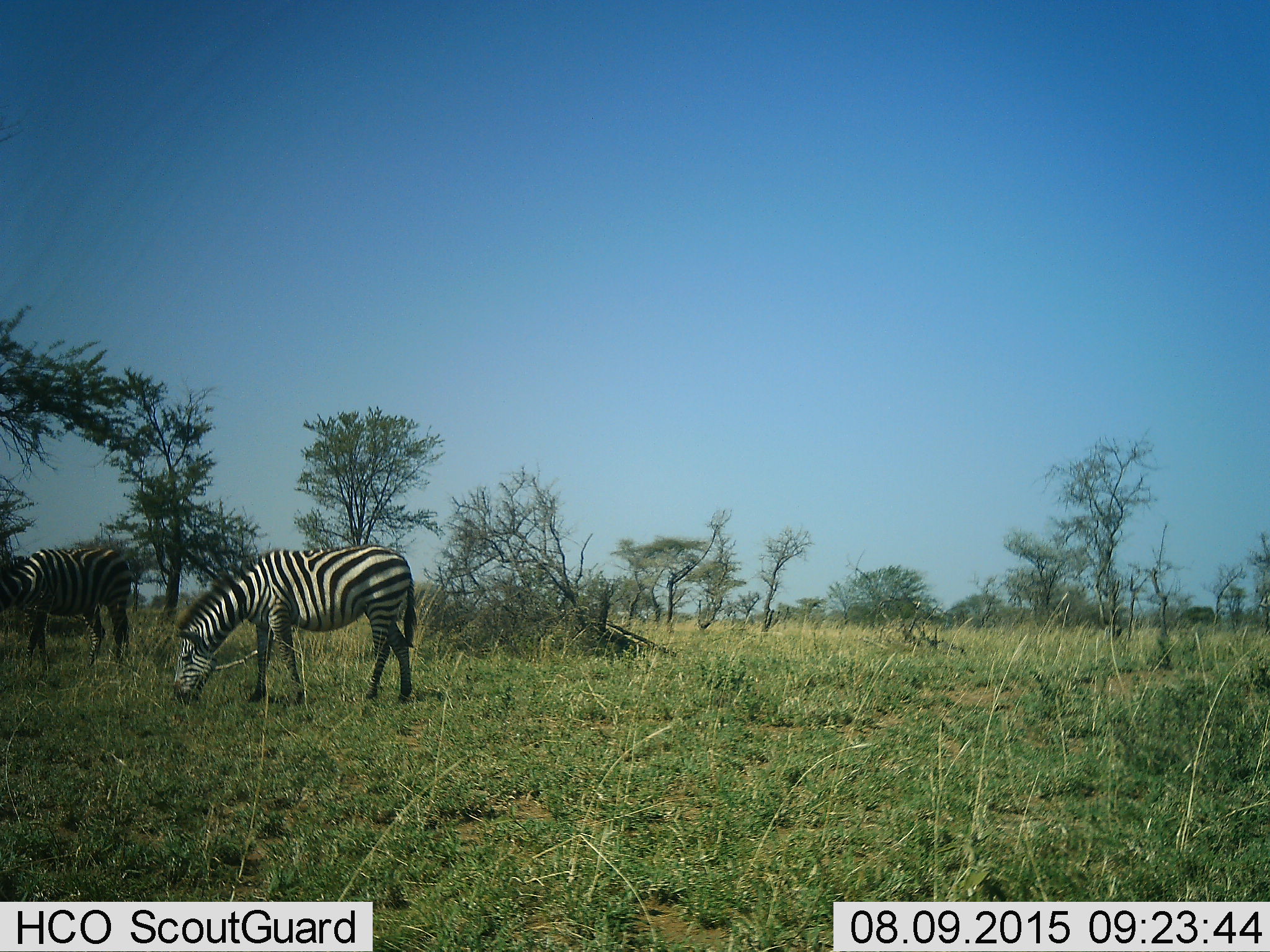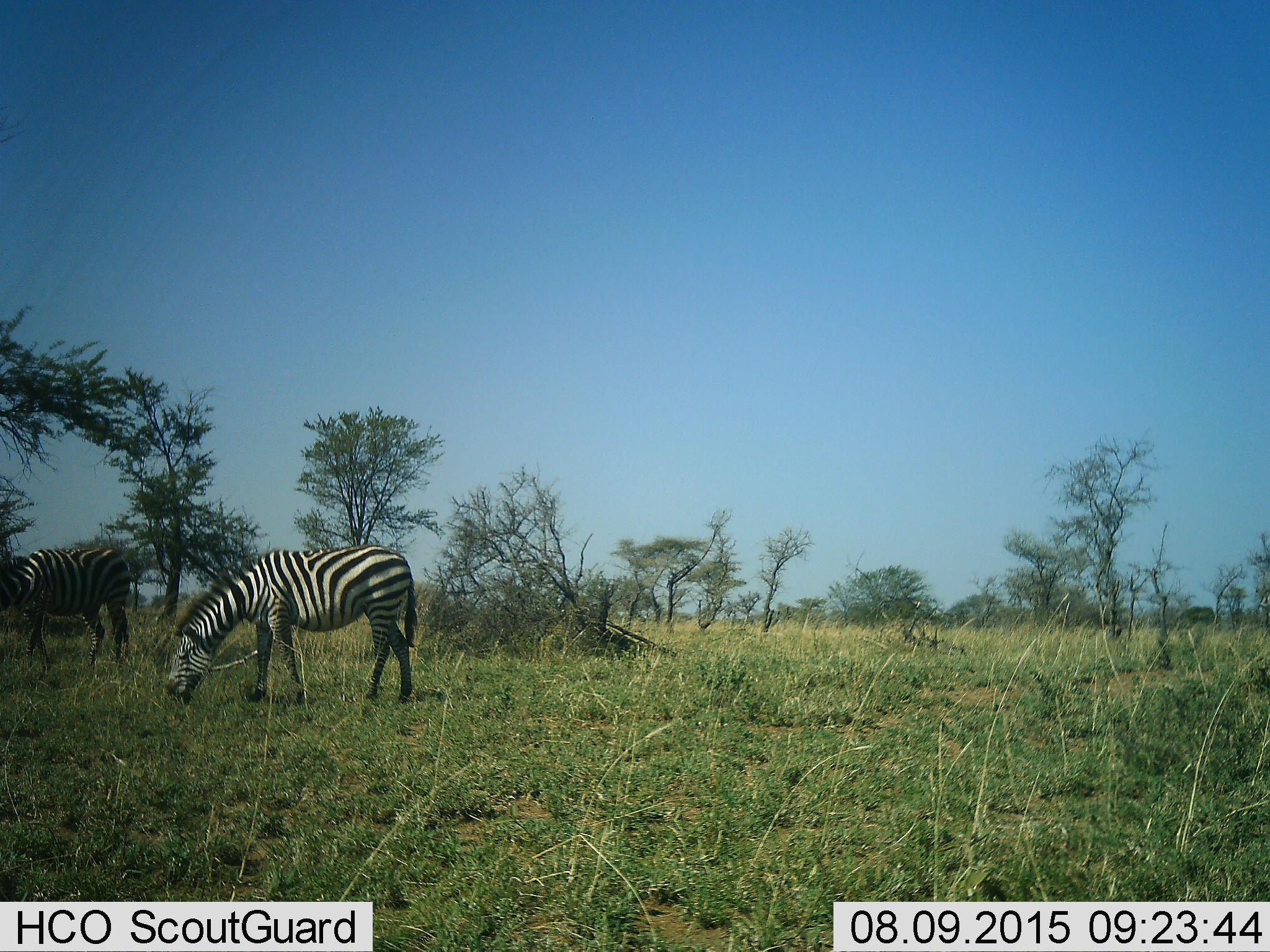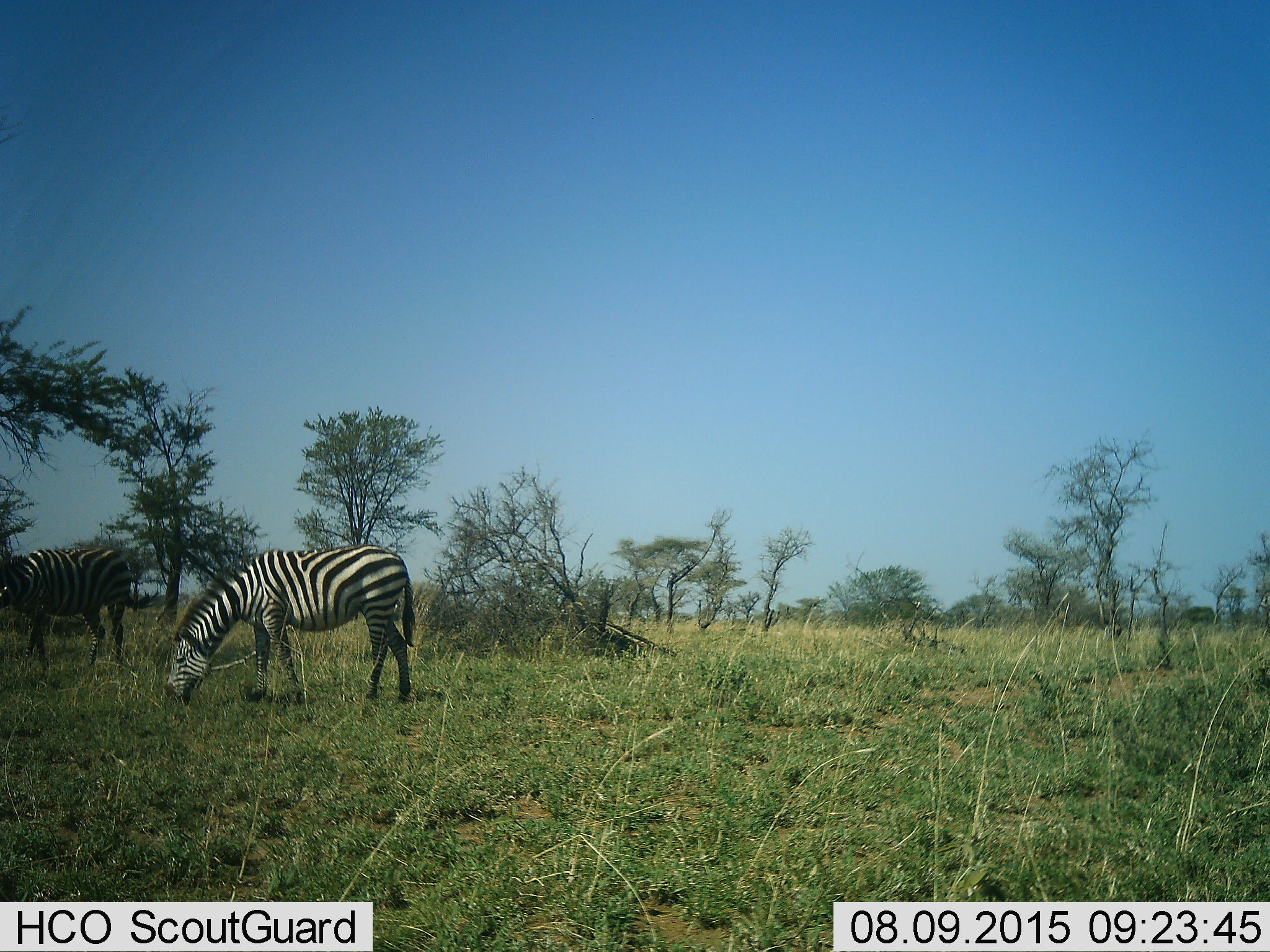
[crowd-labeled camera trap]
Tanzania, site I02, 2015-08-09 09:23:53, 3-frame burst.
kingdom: Animalia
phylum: Chordata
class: Mammalia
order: Perissodactyla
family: Equidae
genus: Equus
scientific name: Equus quagga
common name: plains zebra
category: zebra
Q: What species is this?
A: Zebra (plains zebra) (Equus quagga).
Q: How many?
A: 2.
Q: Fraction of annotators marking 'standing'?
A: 40%.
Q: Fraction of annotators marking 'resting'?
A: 0%.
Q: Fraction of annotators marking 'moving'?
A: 10%.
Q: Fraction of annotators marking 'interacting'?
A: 0%.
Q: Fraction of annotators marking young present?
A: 0%.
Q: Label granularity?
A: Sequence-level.